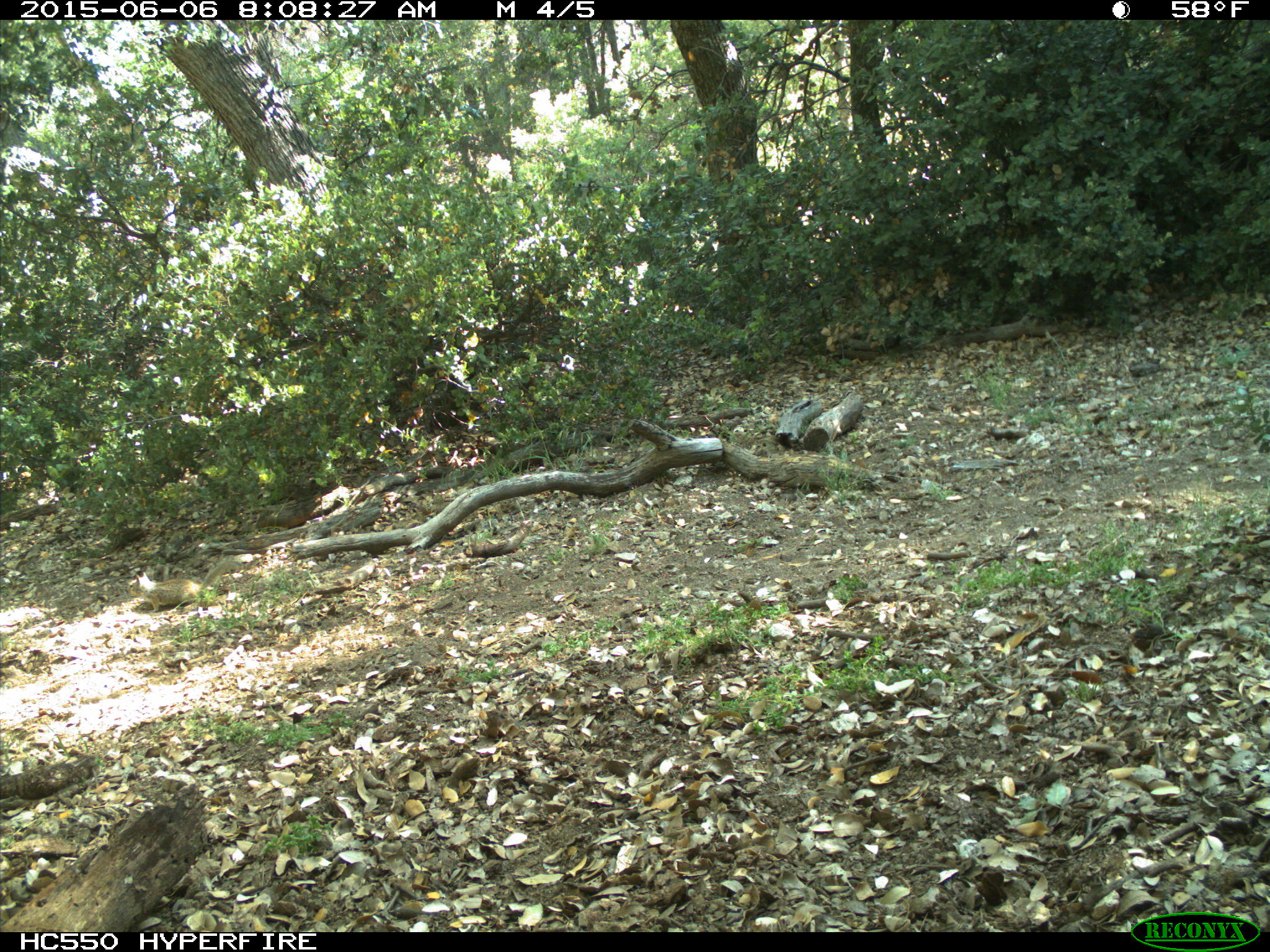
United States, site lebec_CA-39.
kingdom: Animalia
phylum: Chordata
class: Mammalia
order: Rodentia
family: Sciuridae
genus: Otospermophilus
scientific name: Otospermophilus beecheyi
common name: california ground squirrel